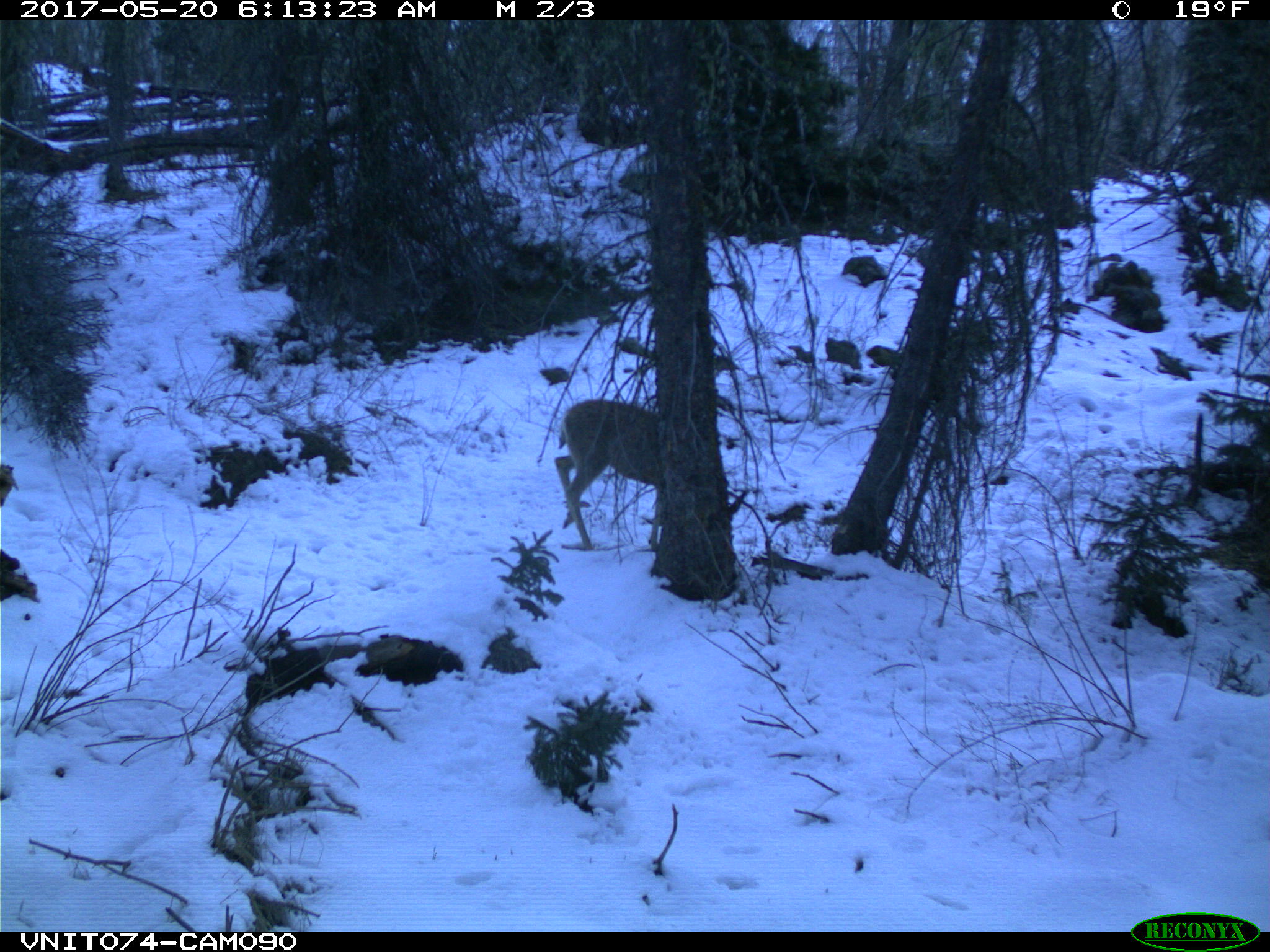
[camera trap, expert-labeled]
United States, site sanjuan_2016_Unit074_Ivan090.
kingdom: Animalia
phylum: Chordata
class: Mammalia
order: Artiodactyla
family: Cervidae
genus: Odocoileus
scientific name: Odocoileus hemionus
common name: mule deer